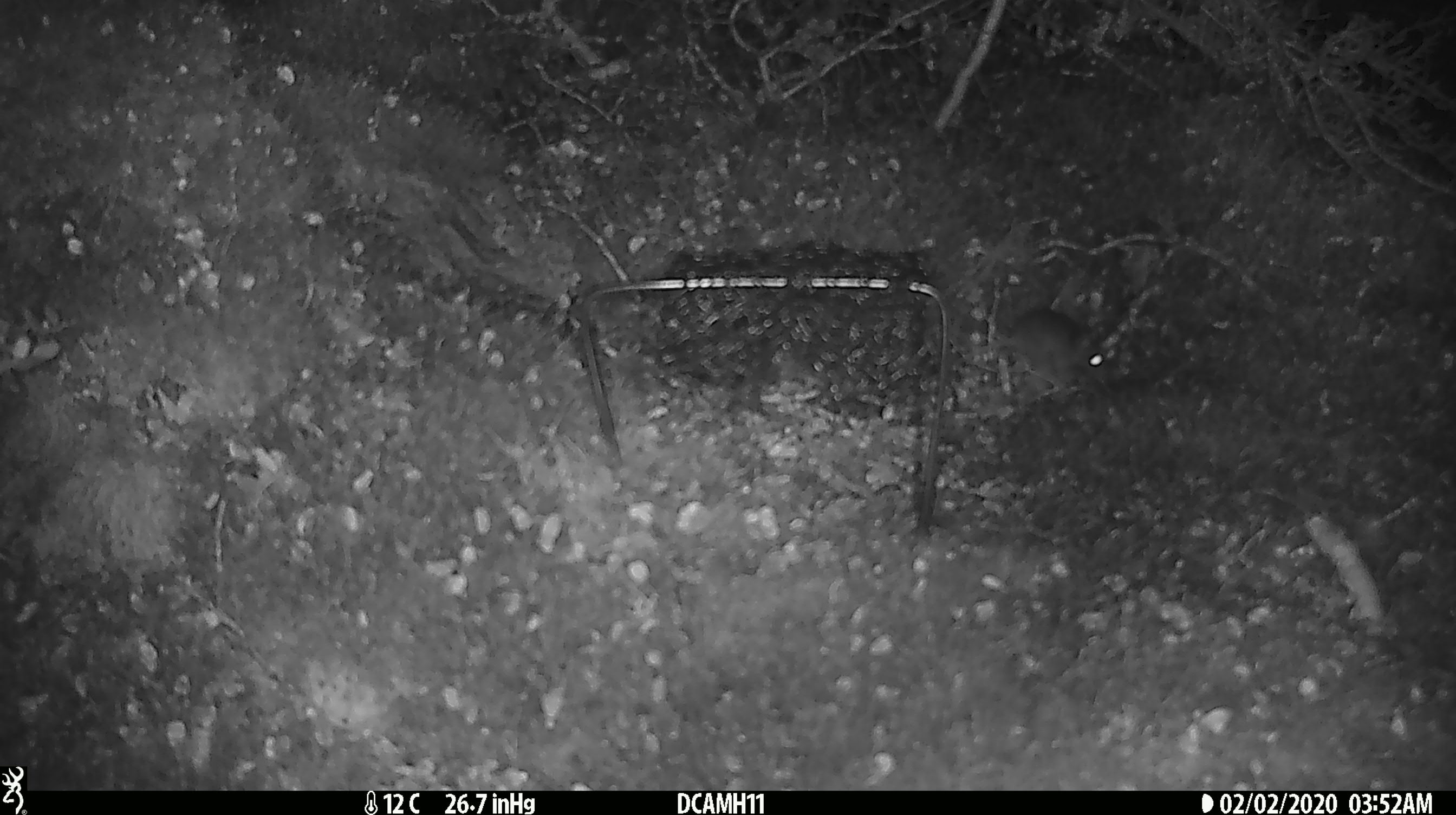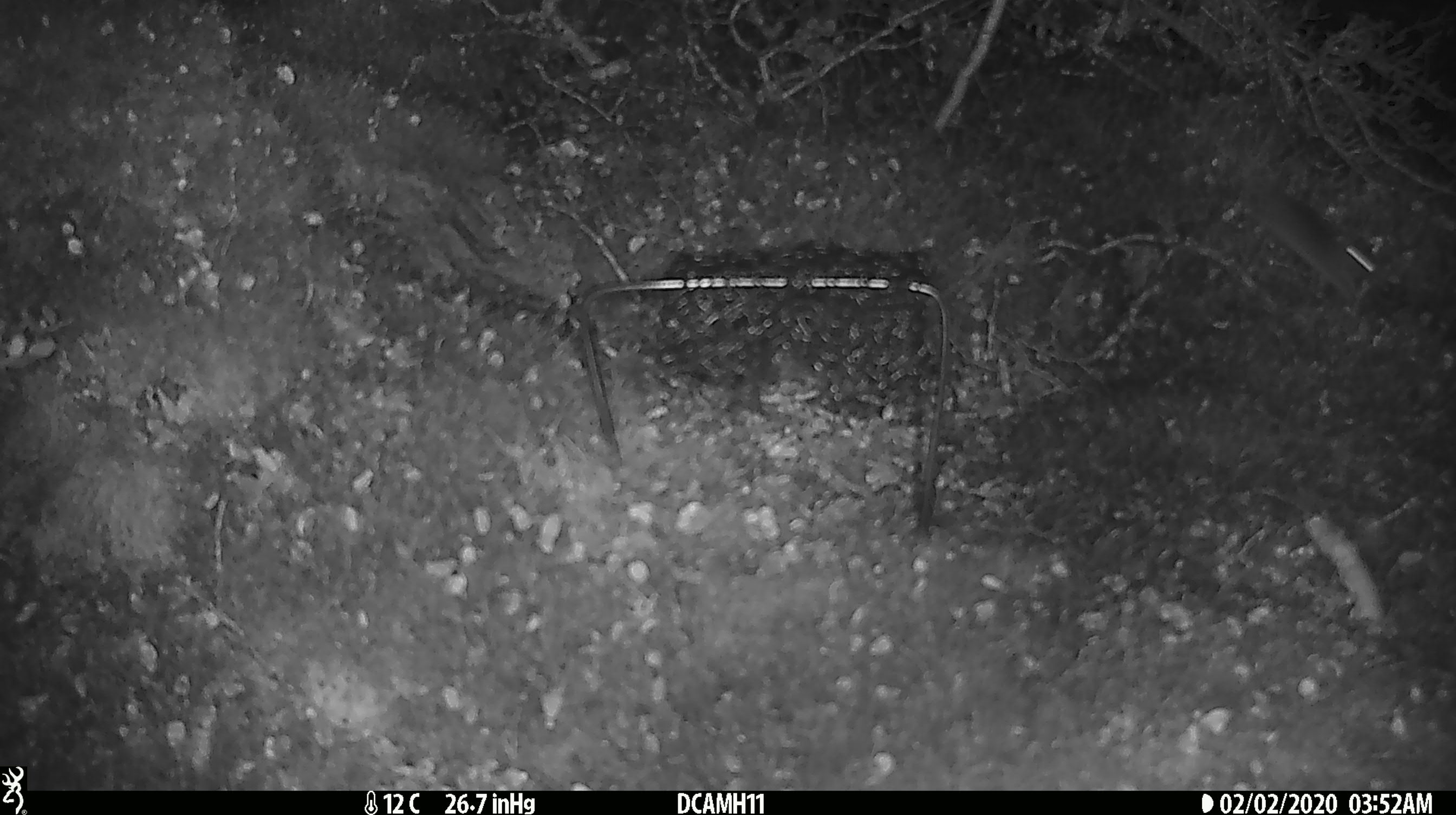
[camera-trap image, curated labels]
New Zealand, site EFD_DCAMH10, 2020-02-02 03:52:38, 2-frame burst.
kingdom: Animalia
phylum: Chordata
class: Mammalia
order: Rodentia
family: Muridae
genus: Mus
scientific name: Mus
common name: mouse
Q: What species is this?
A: Mouse (Mus).